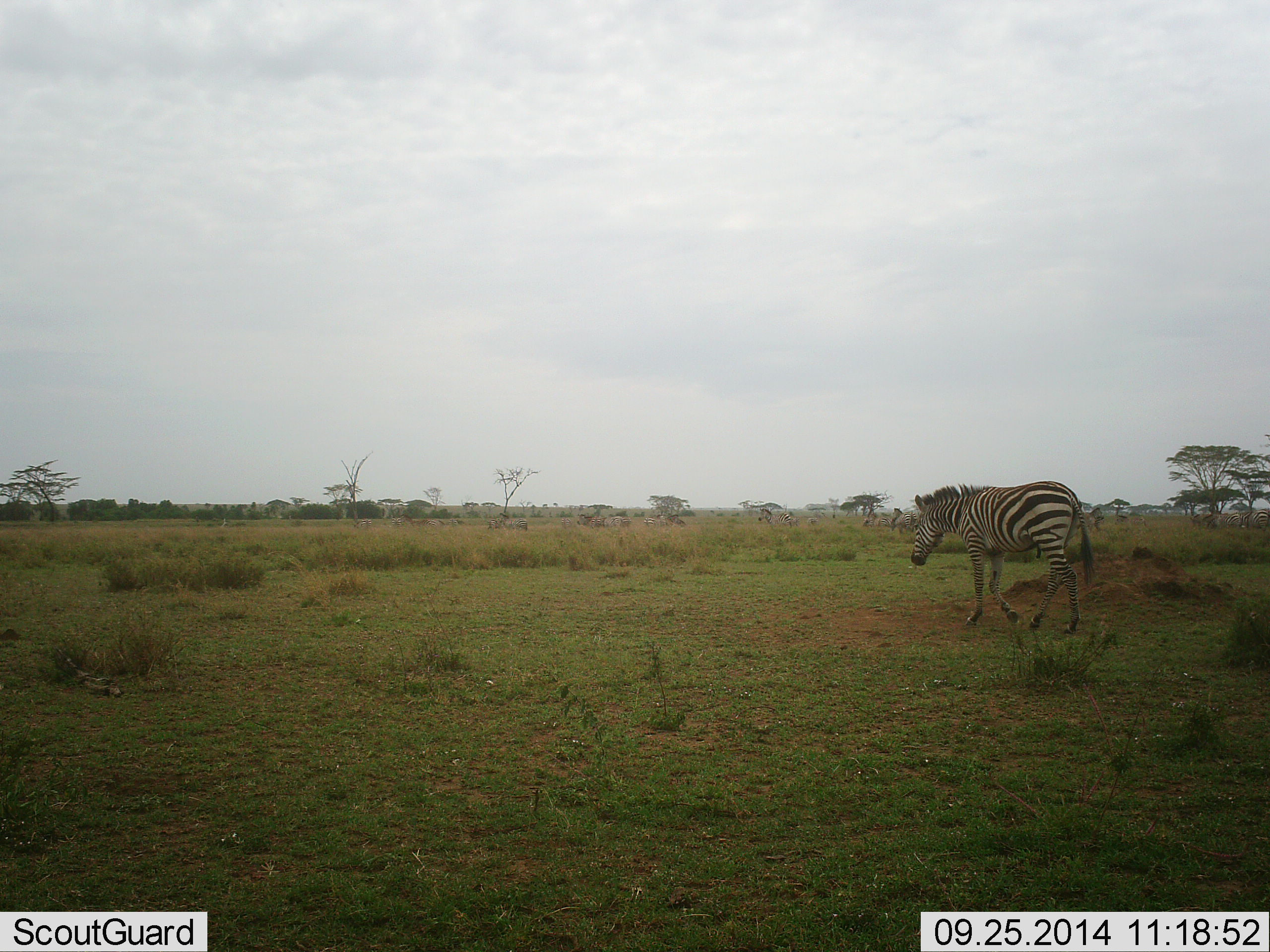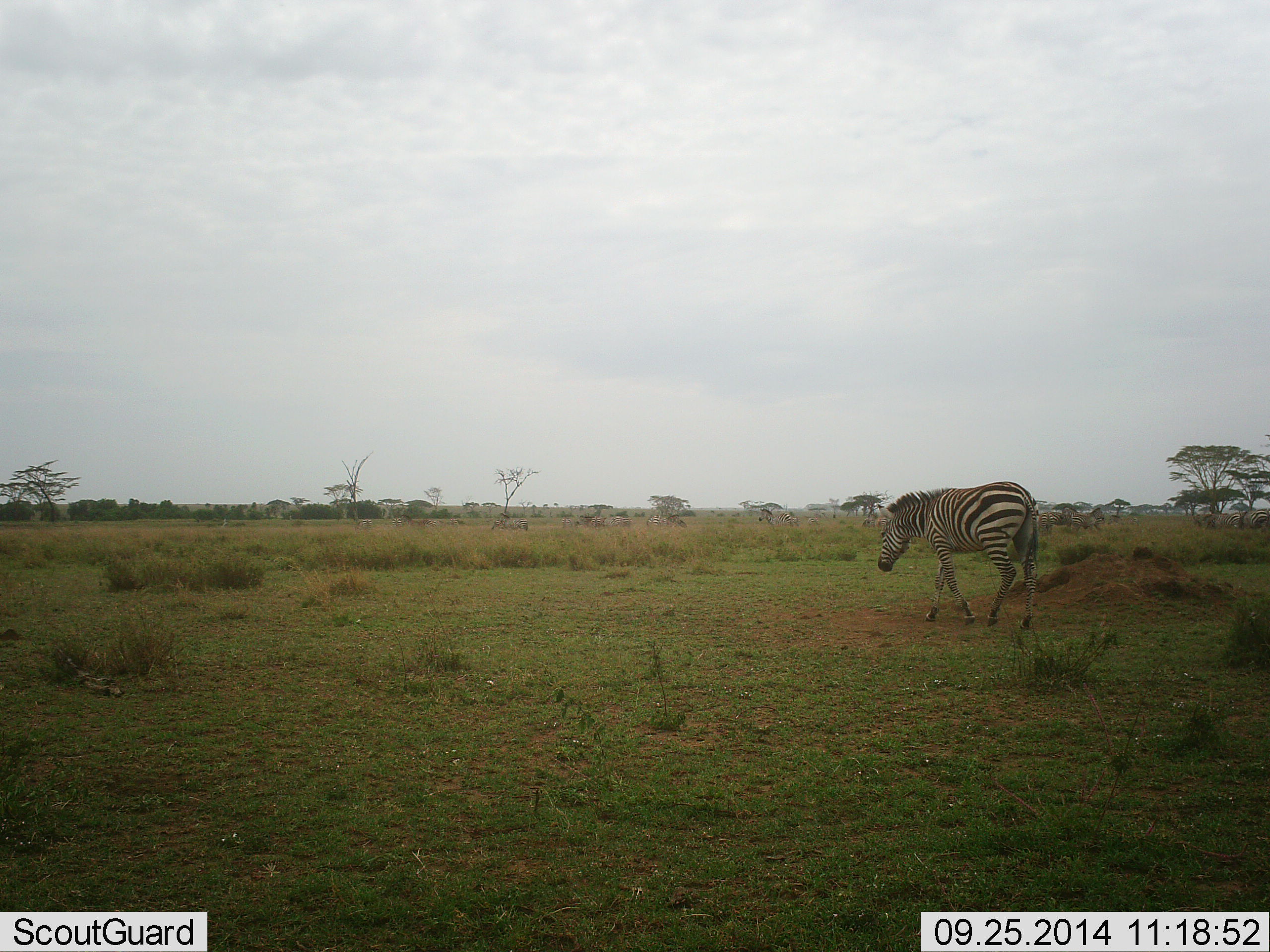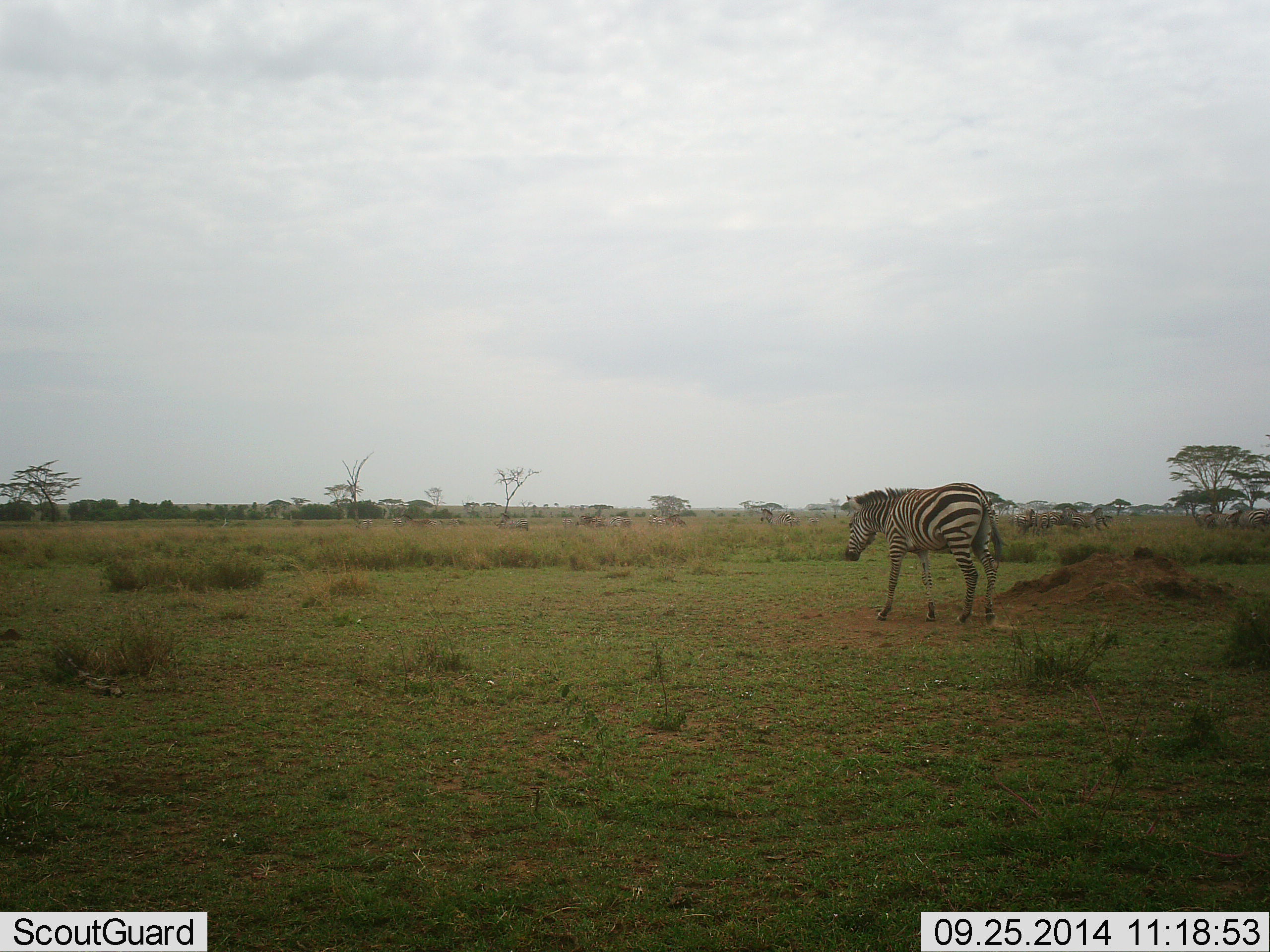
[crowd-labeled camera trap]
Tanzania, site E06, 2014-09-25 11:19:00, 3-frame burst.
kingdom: Animalia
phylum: Chordata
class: Mammalia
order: Perissodactyla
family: Equidae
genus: Equus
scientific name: Equus quagga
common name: plains zebra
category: zebra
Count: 1.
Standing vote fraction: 20%.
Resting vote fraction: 0%.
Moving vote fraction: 90%.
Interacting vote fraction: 0%.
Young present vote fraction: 0%.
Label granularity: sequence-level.